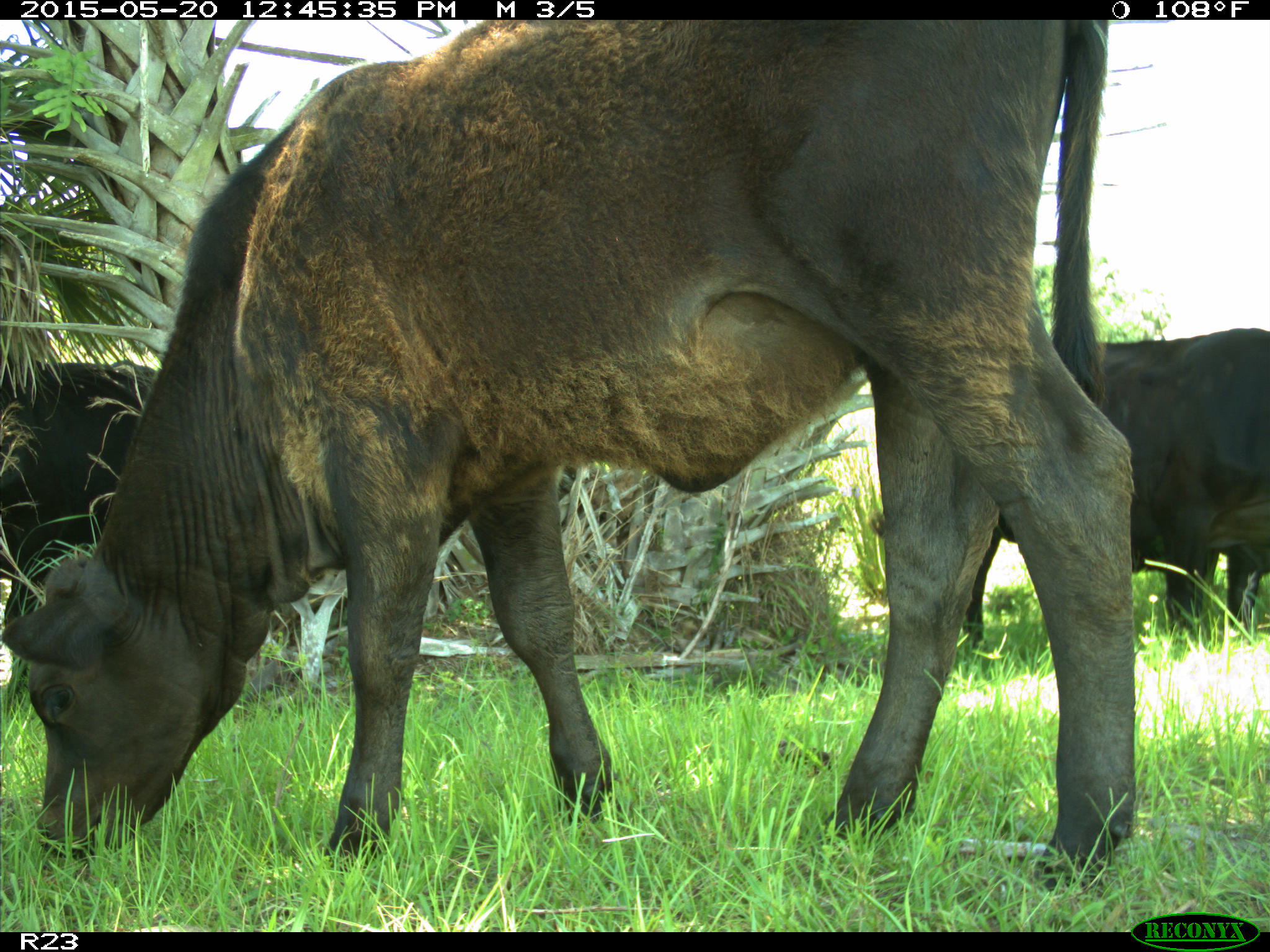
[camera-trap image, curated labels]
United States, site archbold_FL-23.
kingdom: Animalia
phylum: Chordata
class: Mammalia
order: Artiodactyla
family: Bovidae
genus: Bos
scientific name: Bos taurus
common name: domestic cow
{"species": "Bos taurus (domestic cow)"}